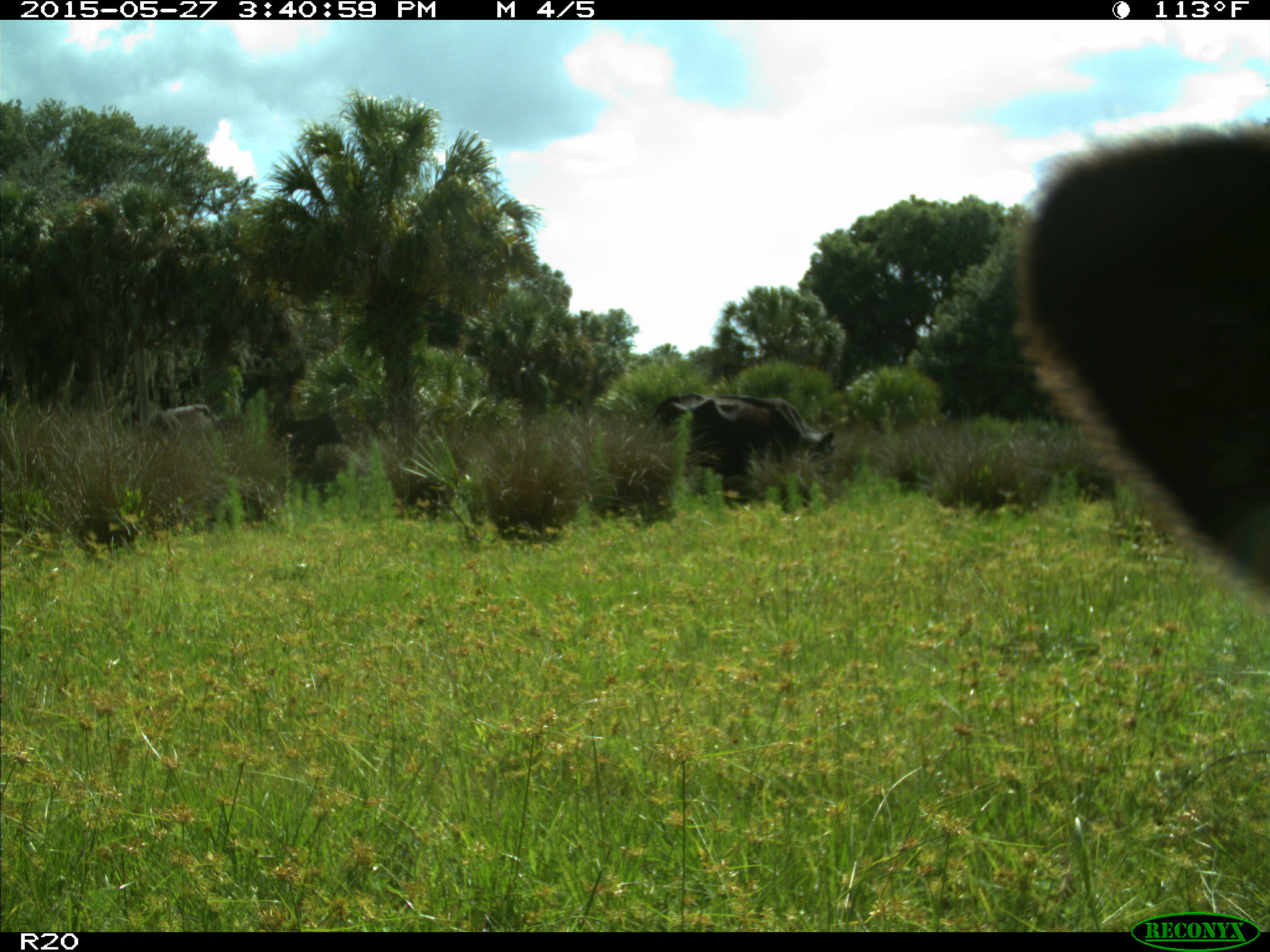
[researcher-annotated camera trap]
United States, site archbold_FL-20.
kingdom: Animalia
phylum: Chordata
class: Mammalia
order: Artiodactyla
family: Bovidae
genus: Bos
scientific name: Bos taurus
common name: domestic cow